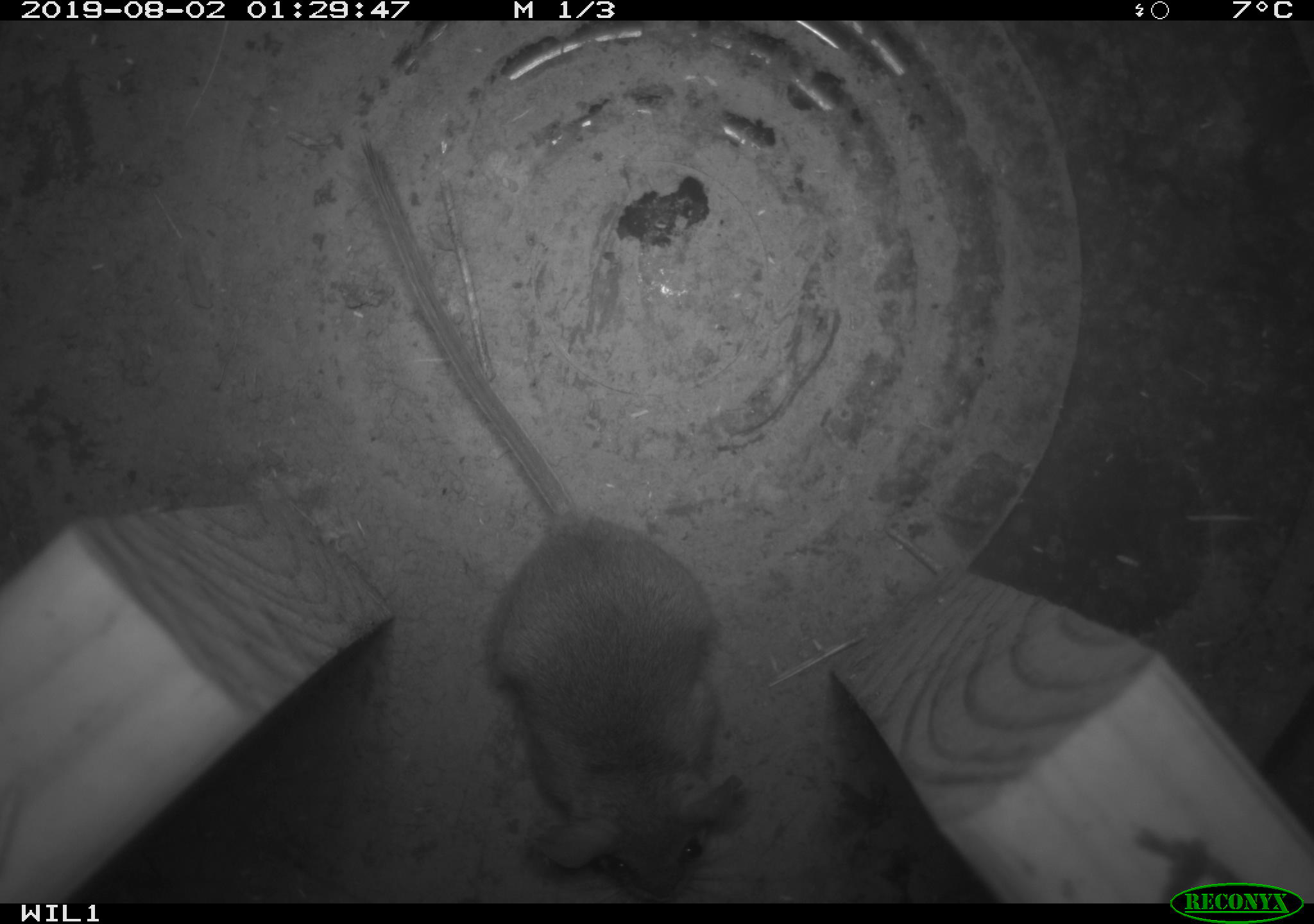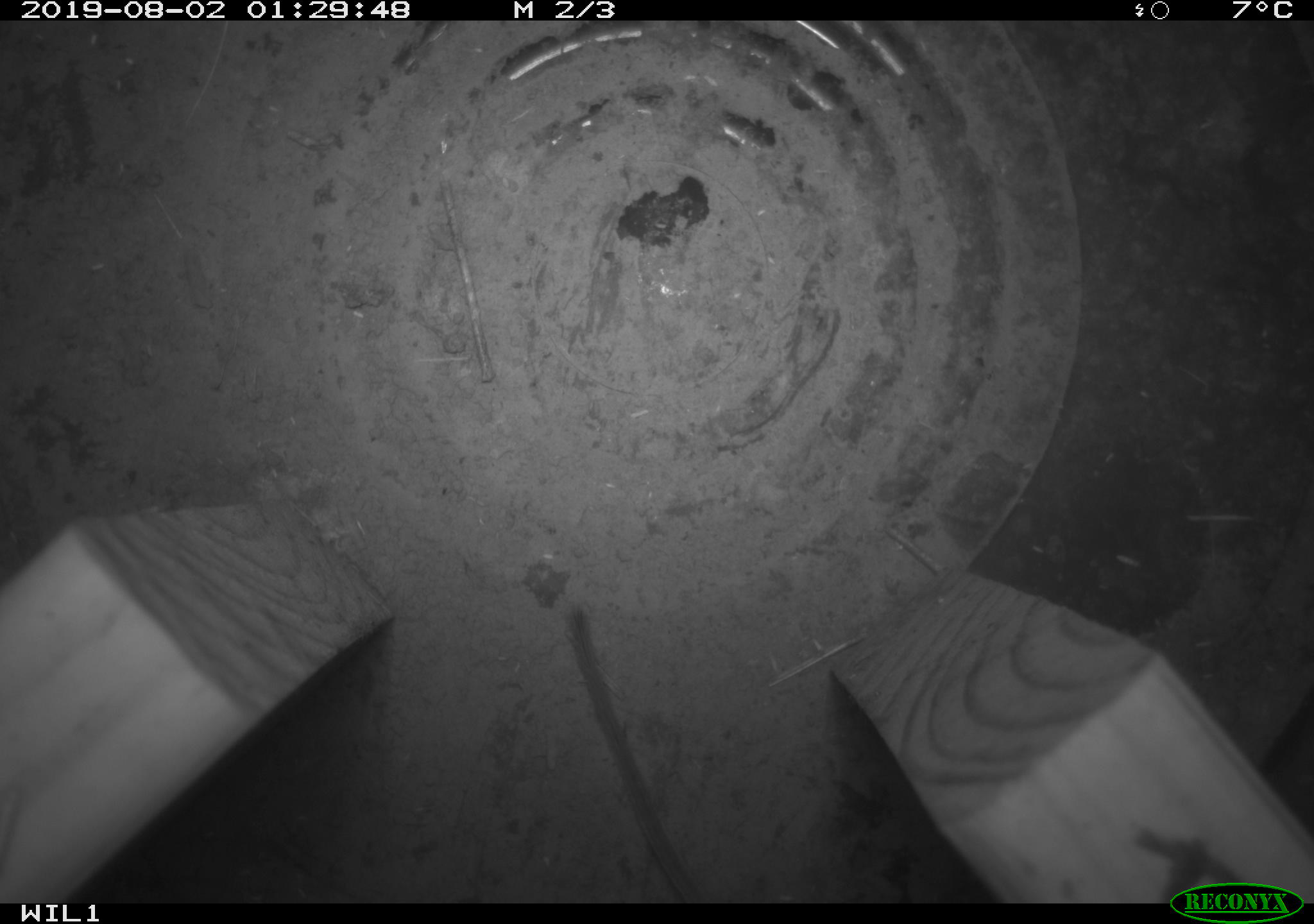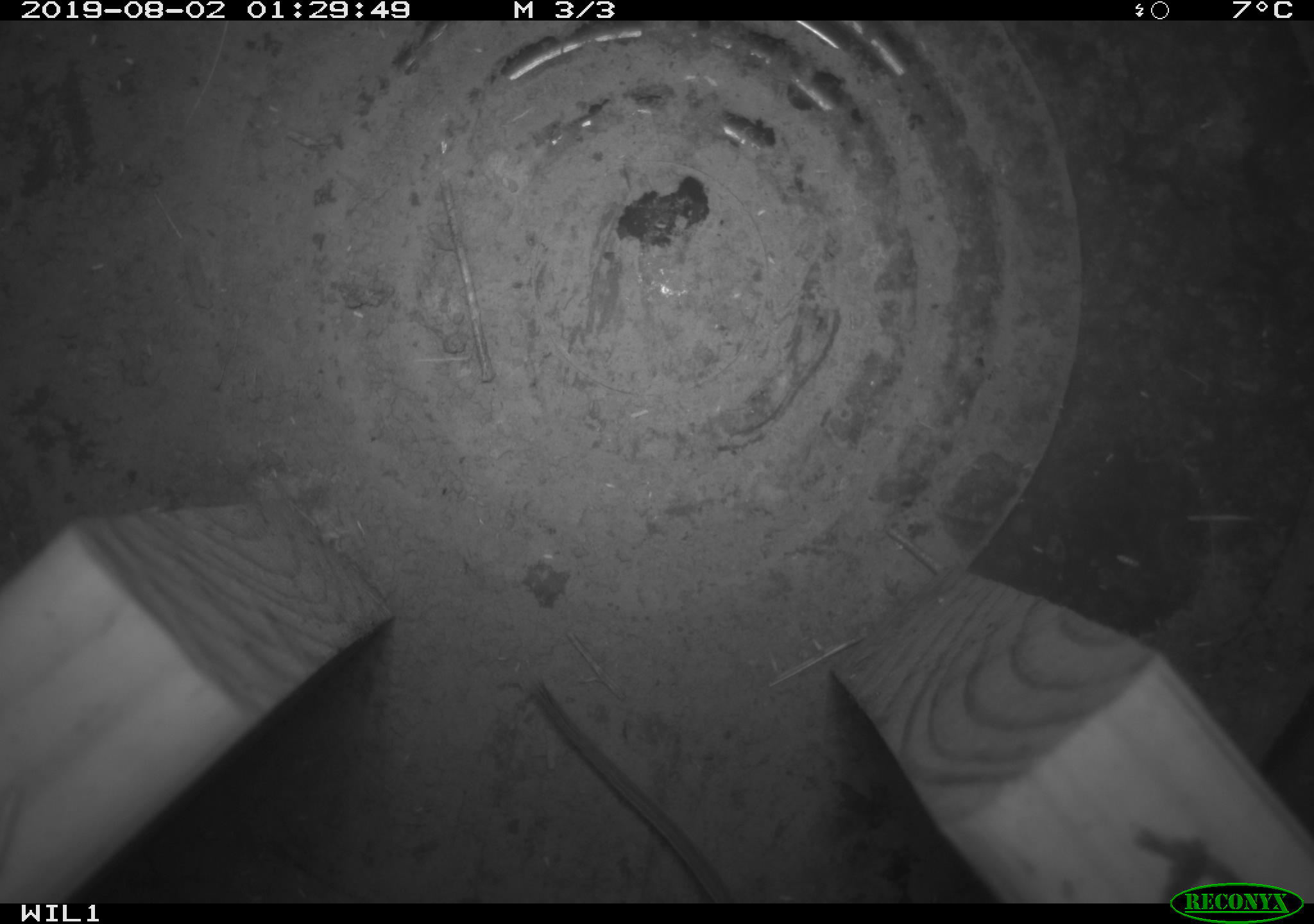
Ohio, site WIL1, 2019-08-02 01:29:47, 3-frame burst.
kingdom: Animalia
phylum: Chordata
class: Mammalia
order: Rodentia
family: Cricetidae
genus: Peromyscus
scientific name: Peromyscus leucopus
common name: white-footed mouse